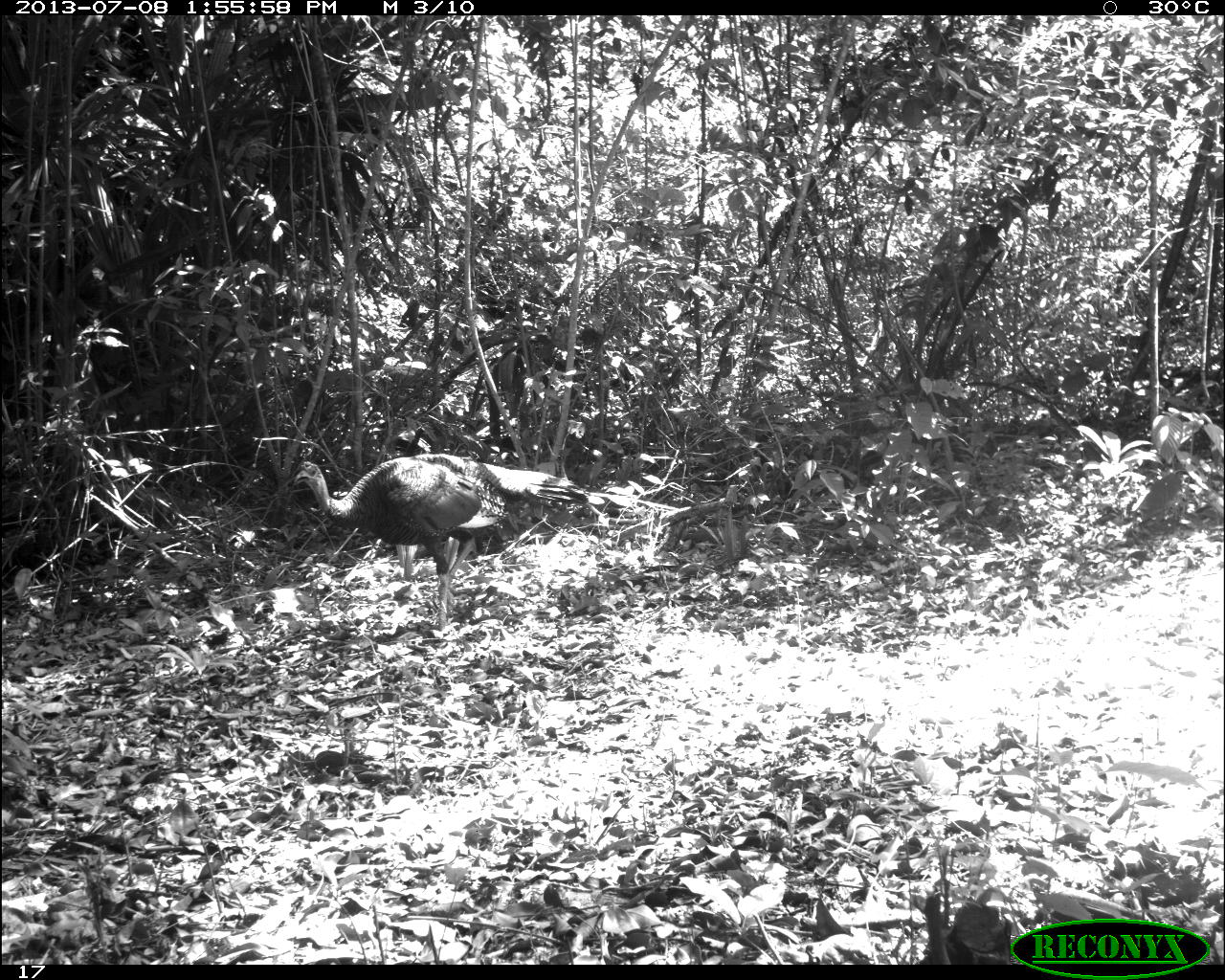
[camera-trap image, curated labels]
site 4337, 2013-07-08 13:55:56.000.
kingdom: Animalia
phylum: Chordata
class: Aves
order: Galliformes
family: Phasianidae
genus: Meleagris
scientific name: Meleagris ocellata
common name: ocellated turkey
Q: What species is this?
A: Meleagris ocellata (ocellated turkey).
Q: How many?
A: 1.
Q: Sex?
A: Male.